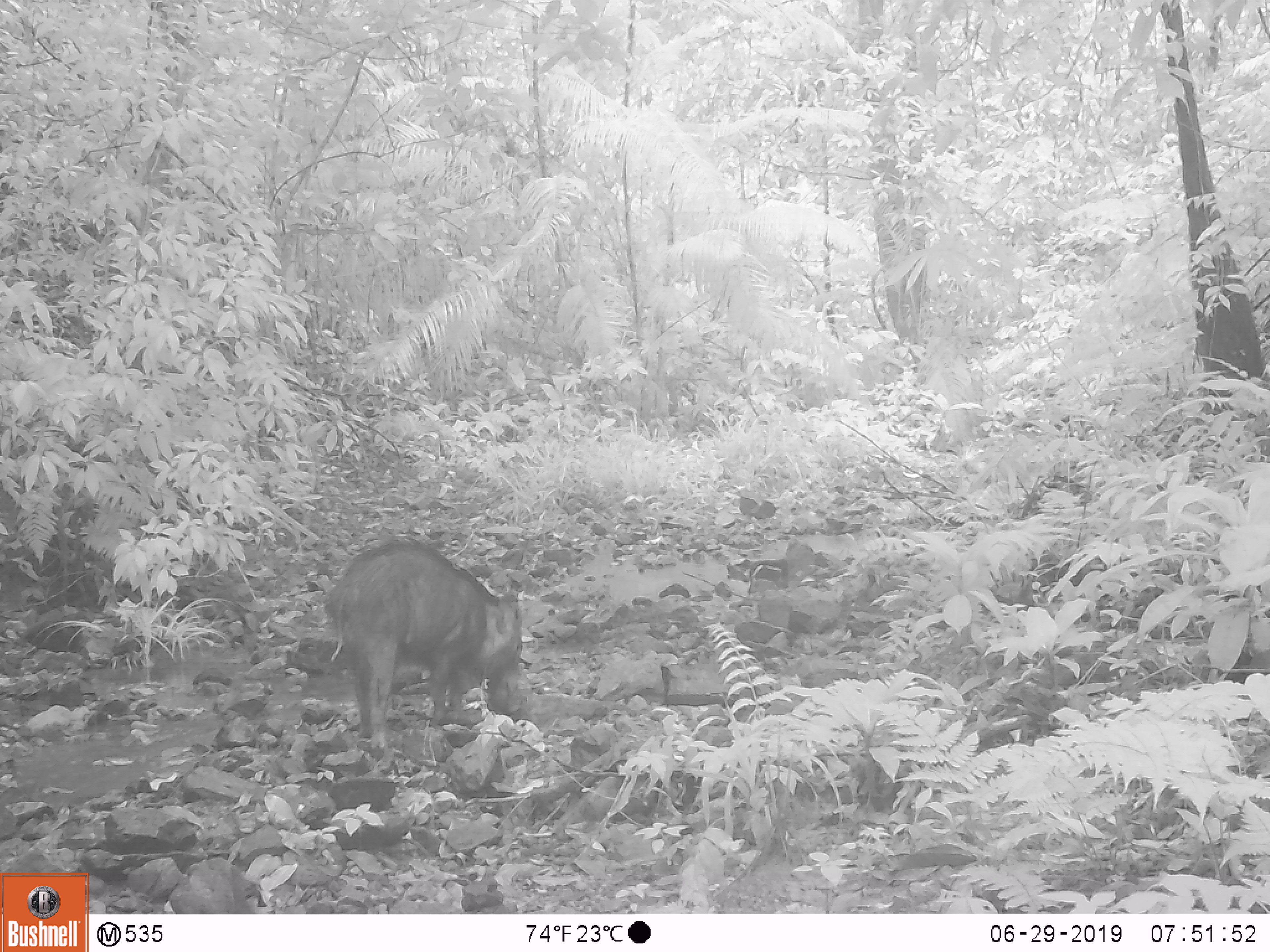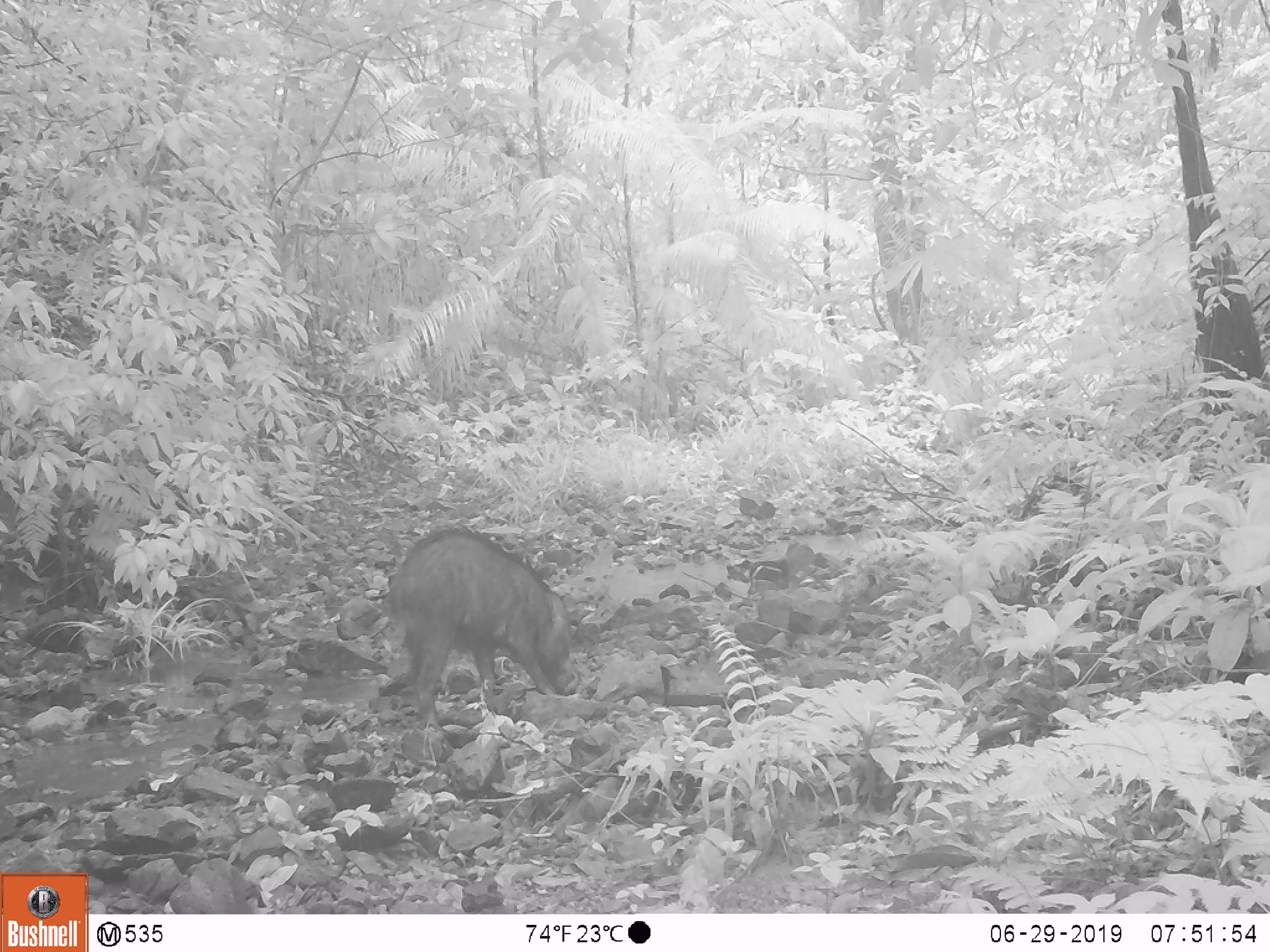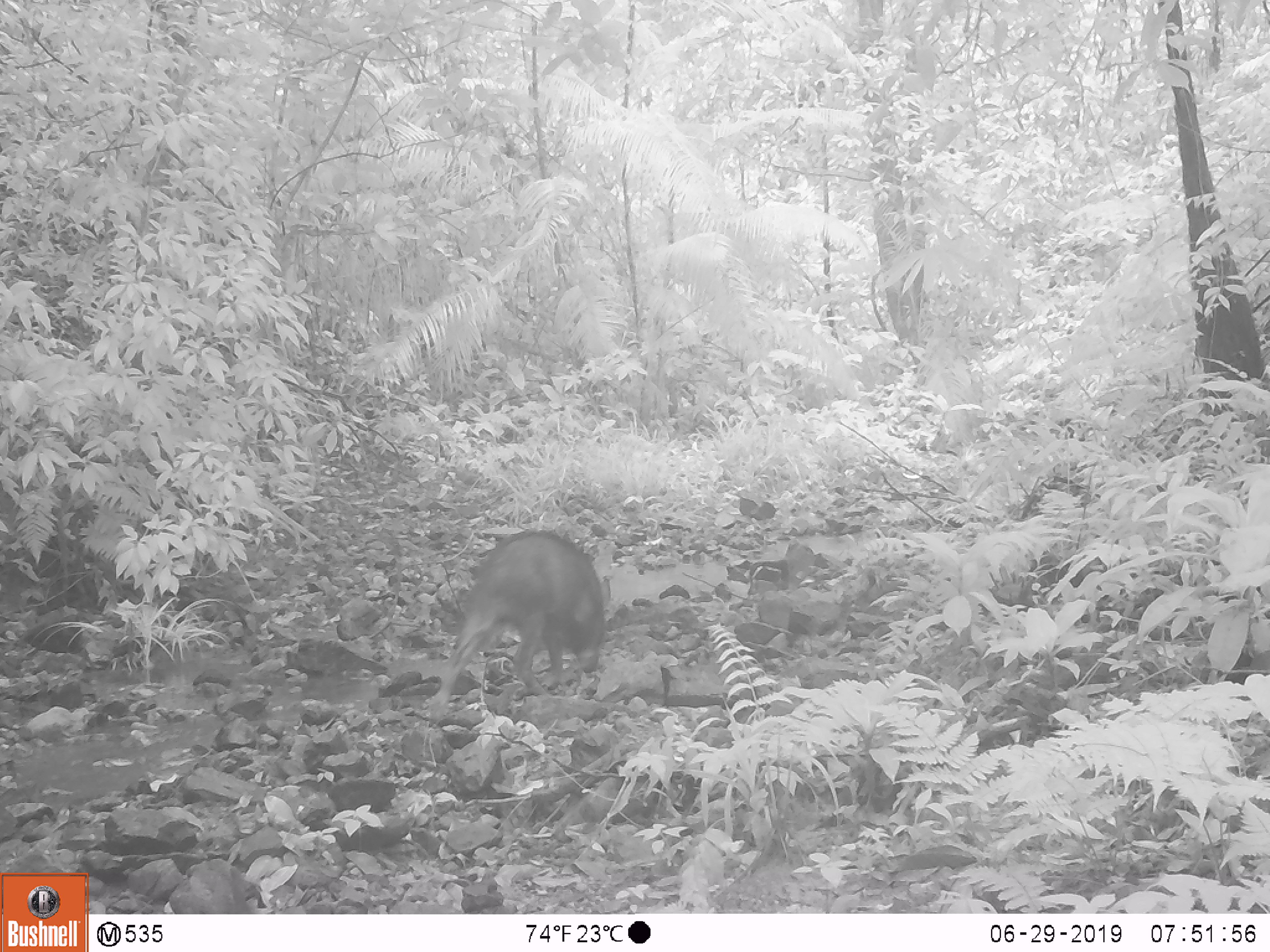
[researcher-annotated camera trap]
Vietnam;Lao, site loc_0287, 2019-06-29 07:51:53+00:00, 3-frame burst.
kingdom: Animalia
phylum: Chordata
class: Mammalia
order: Artiodactyla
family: Suidae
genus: Sus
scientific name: Sus scrofa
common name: eurasian wild pig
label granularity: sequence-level